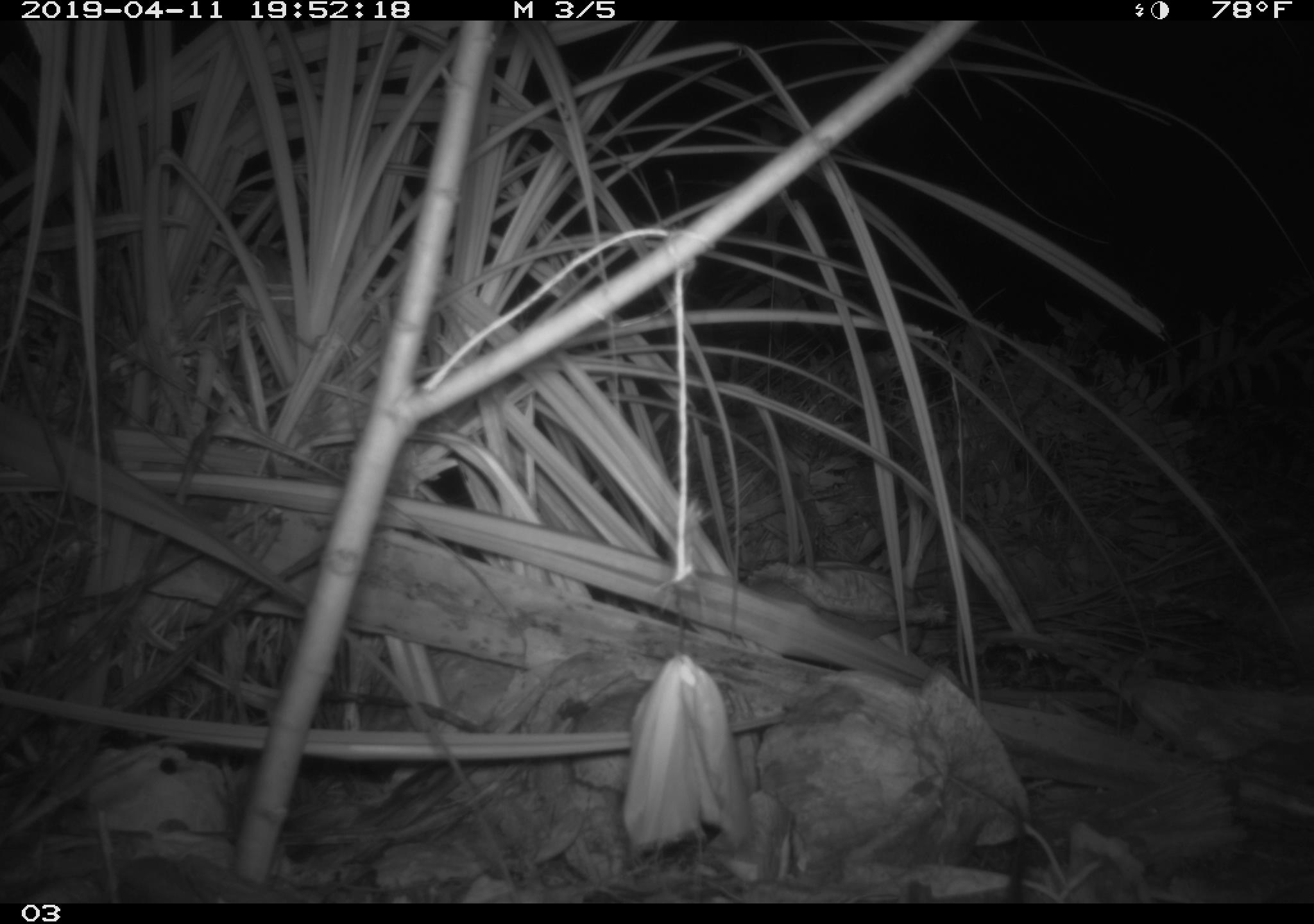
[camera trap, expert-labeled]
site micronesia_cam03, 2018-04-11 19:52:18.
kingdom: Animalia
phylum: Chordata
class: Mammalia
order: Rodentia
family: Muridae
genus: Rattus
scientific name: Rattus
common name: rat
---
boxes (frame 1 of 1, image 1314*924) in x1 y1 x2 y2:
rat: 1001 797 1028 905